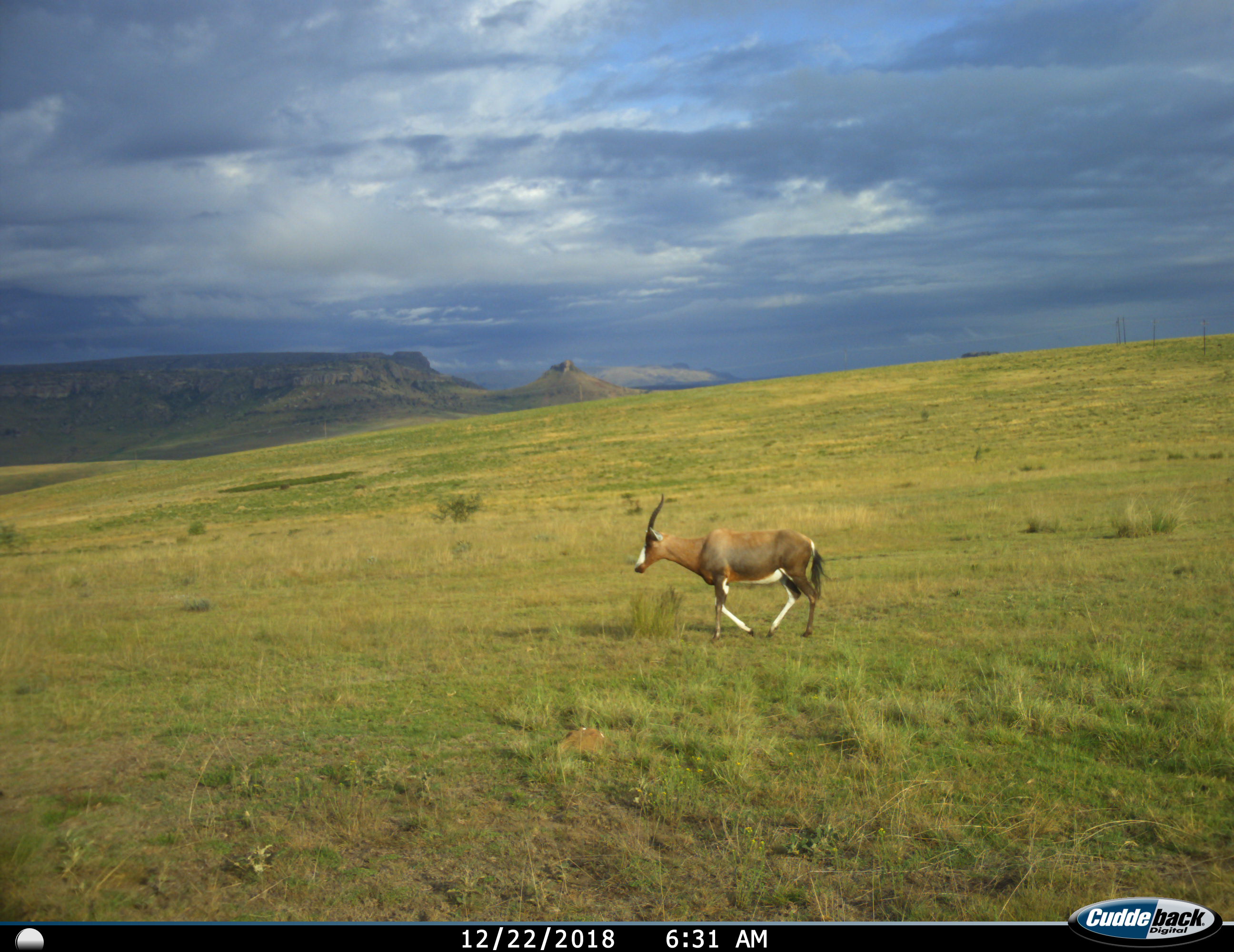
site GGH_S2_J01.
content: unidentified animal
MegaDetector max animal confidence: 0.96